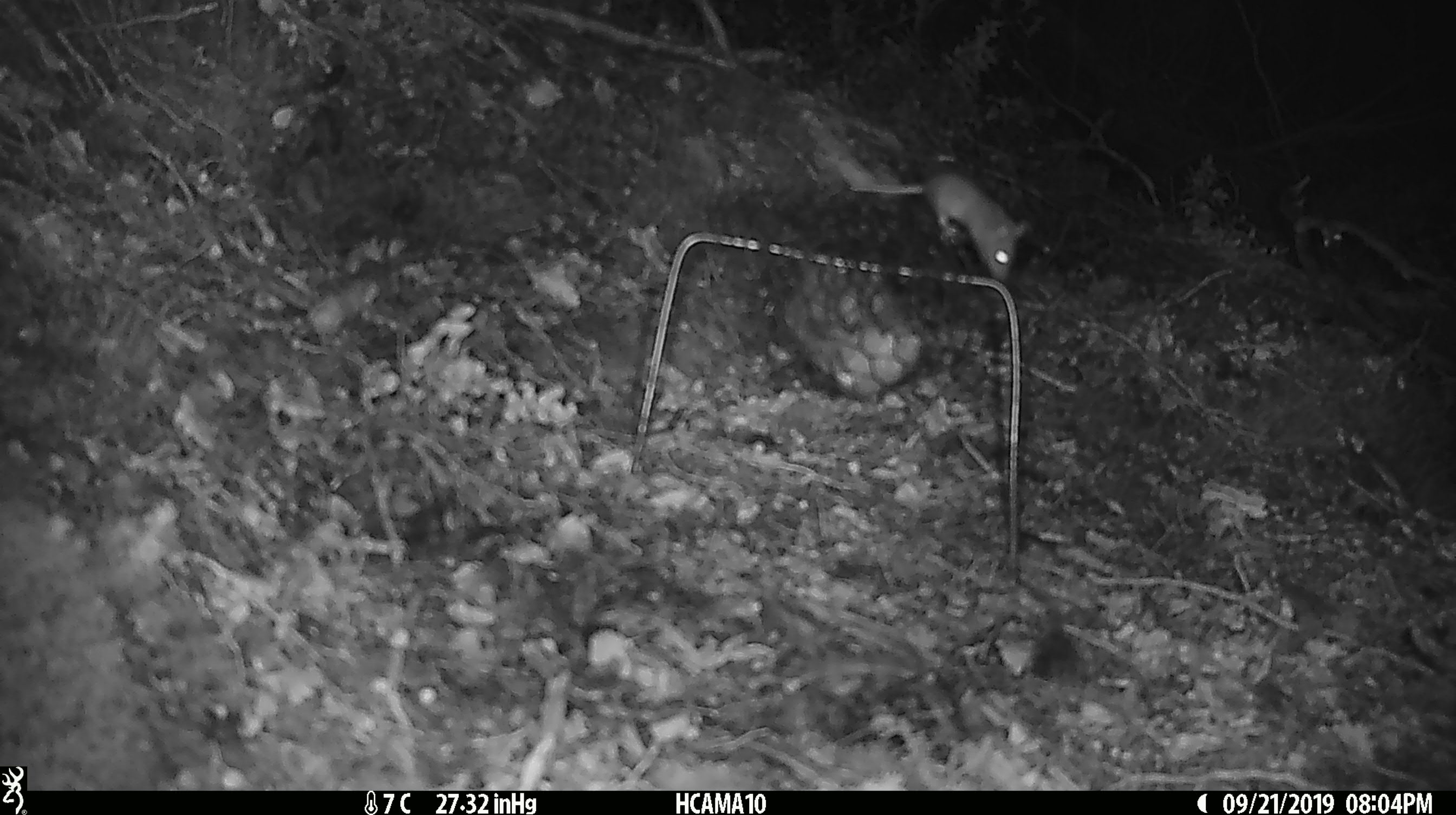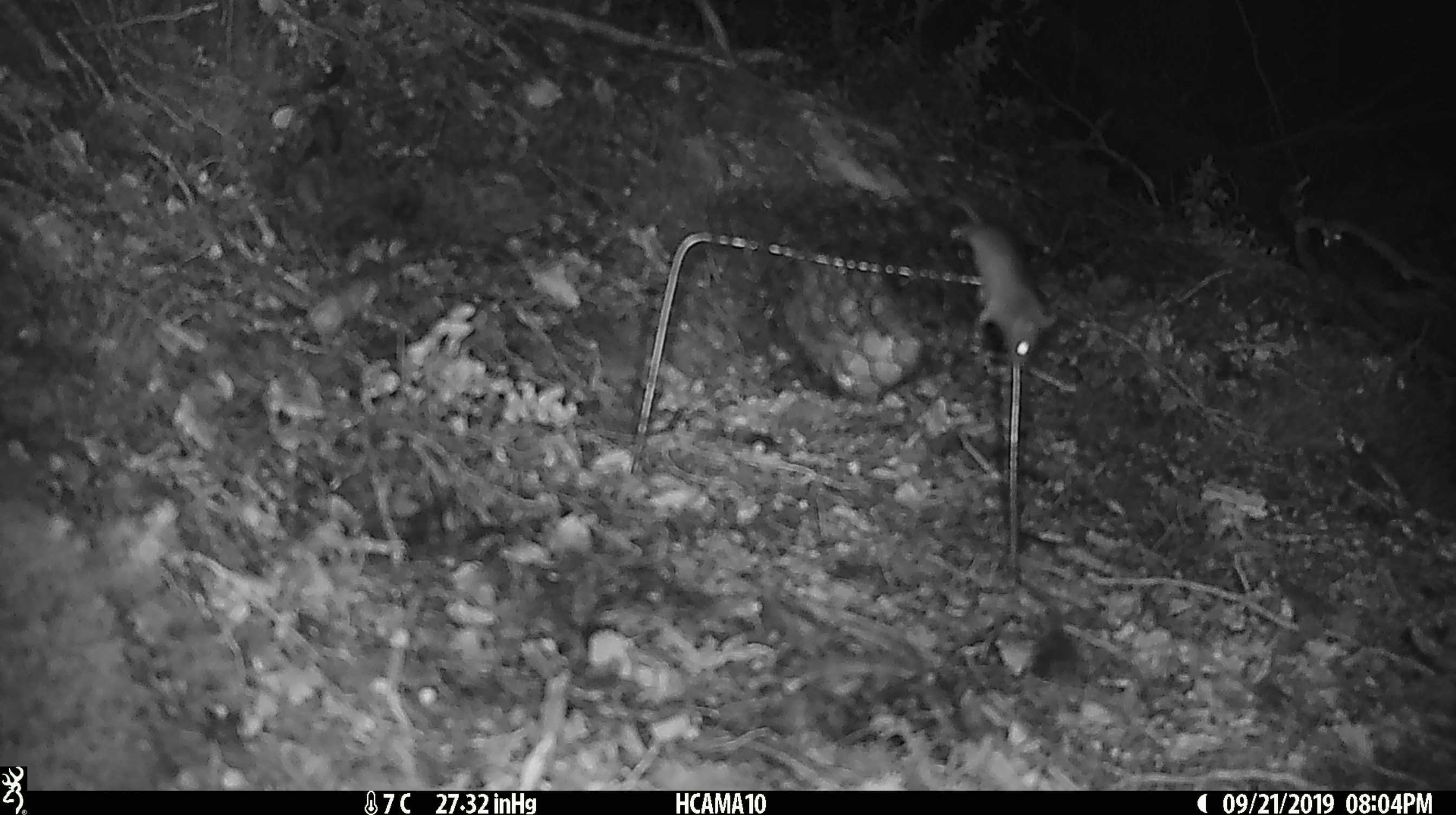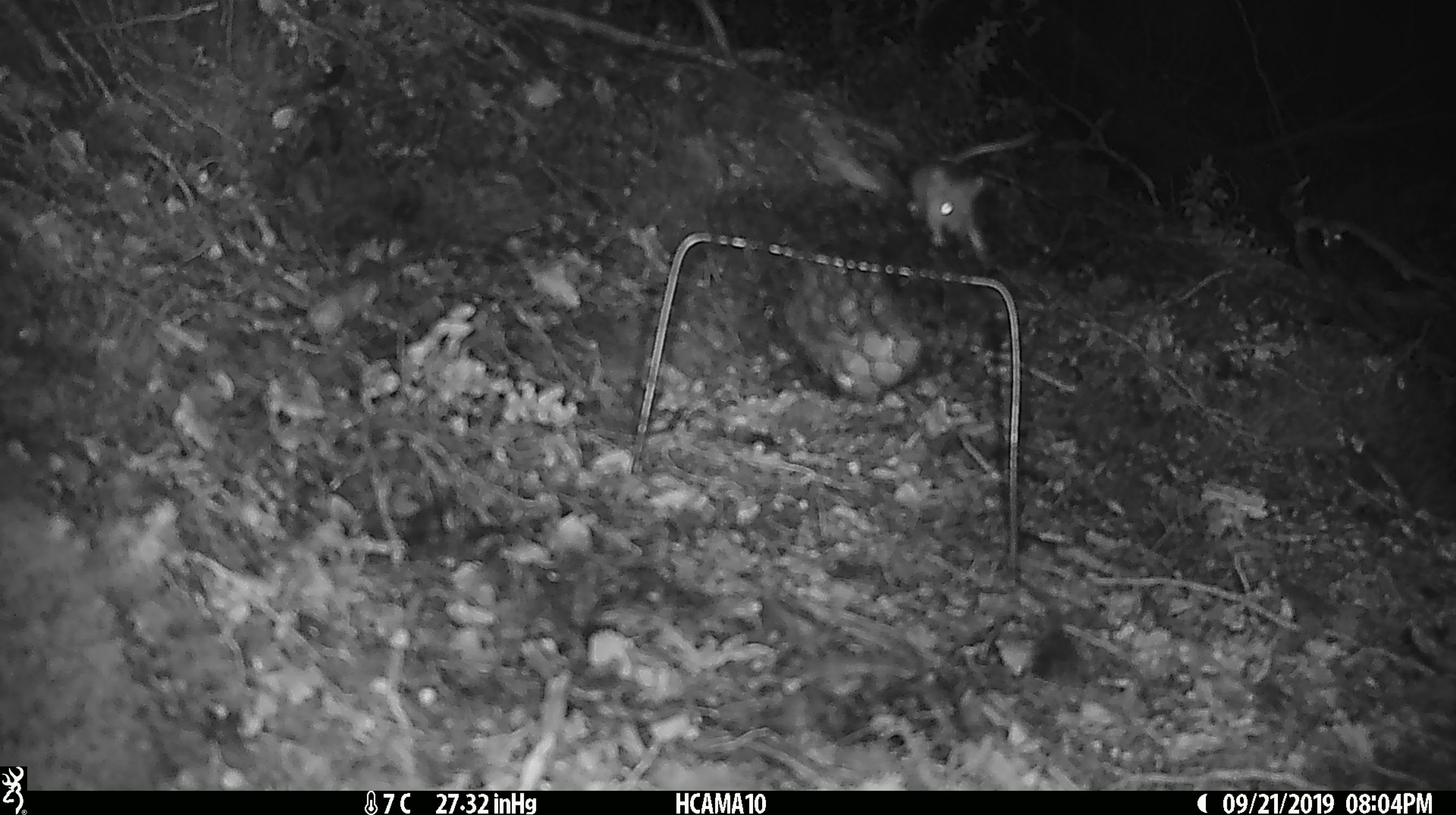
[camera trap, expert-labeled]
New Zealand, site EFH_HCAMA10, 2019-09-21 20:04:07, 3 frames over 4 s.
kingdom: Animalia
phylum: Chordata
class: Mammalia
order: Rodentia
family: Muridae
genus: Mus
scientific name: Mus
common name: mouse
Mouse (Mus).